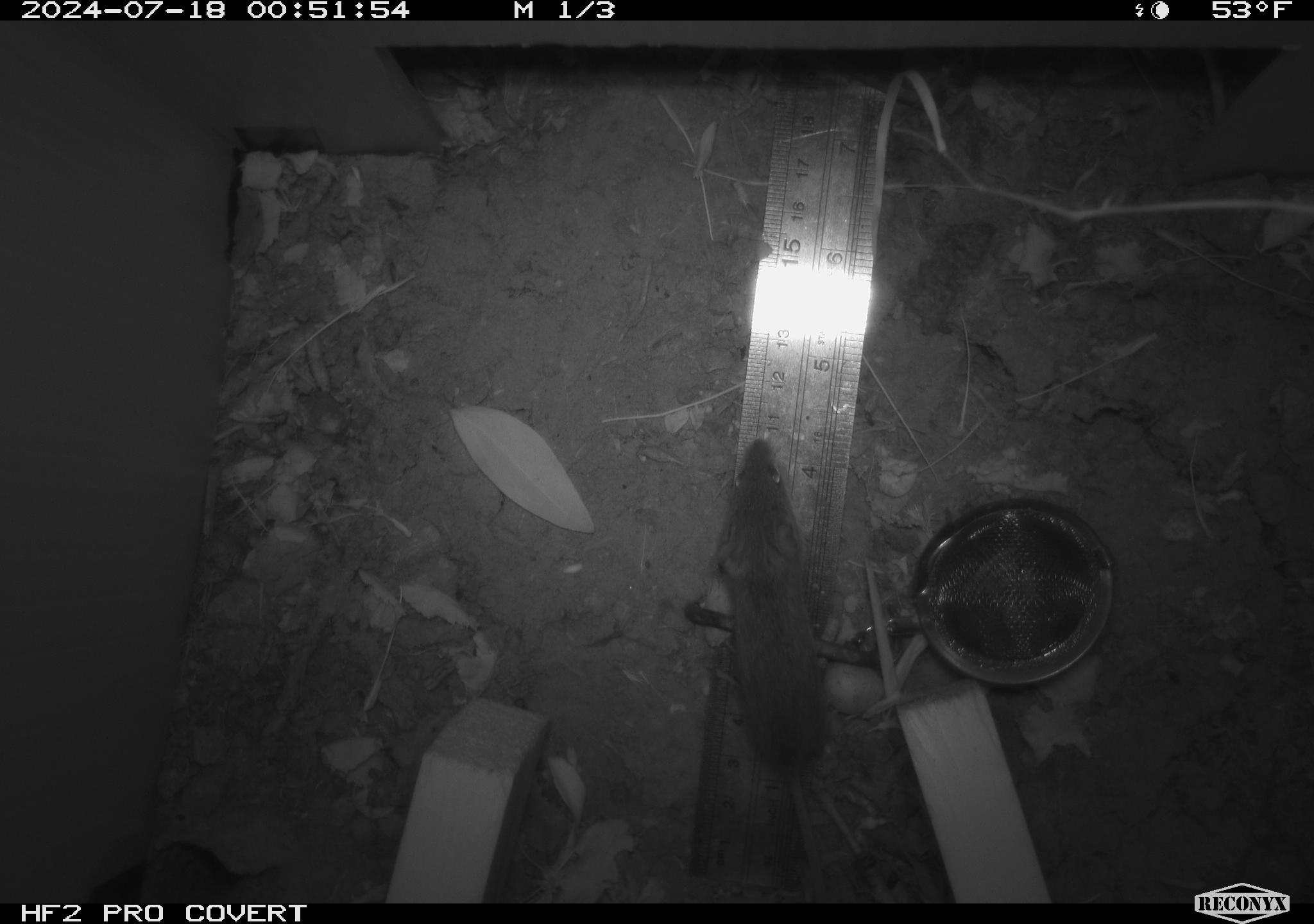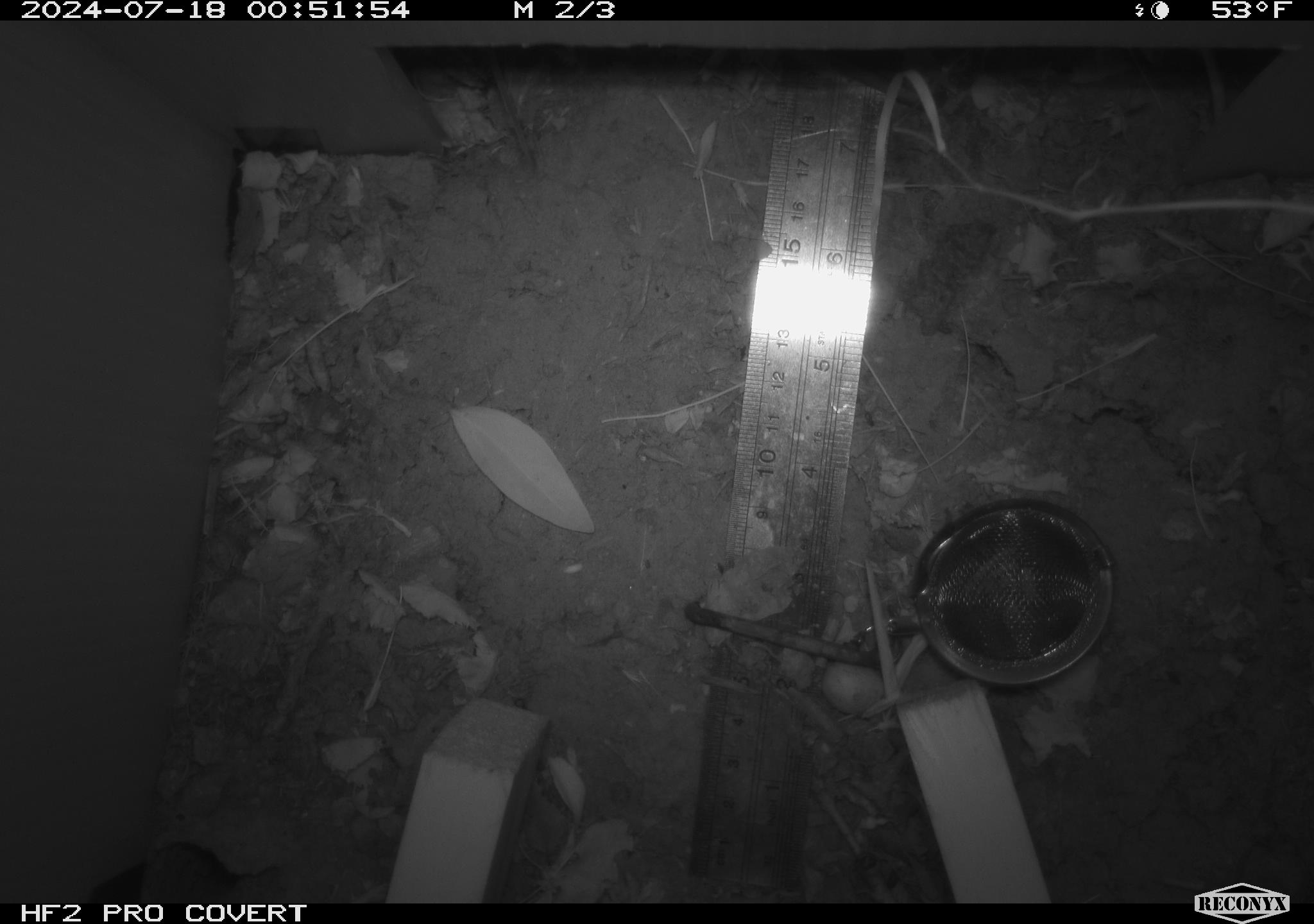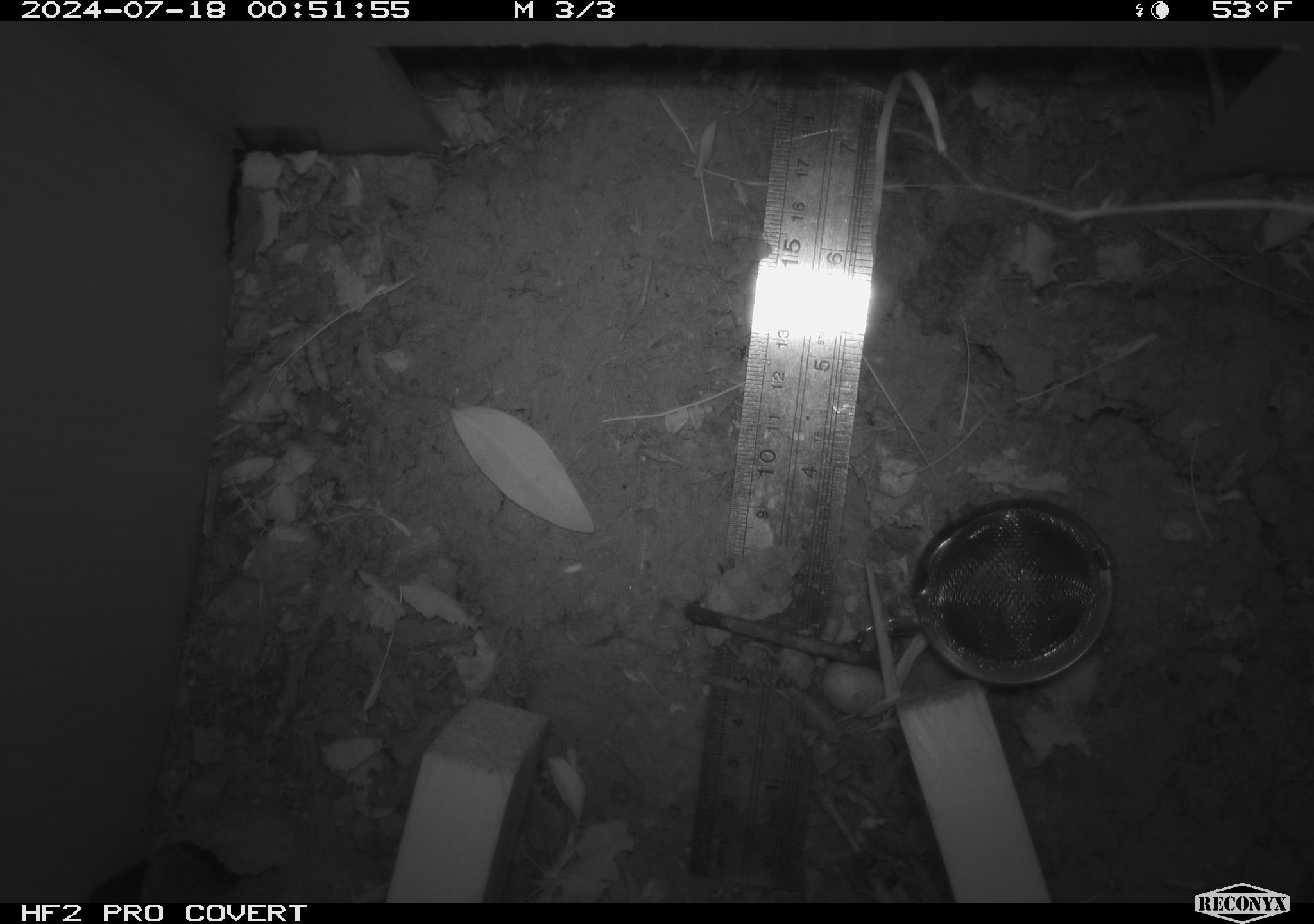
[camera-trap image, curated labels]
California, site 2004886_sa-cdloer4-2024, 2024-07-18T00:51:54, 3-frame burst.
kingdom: Animalia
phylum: Chordata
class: Mammalia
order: Rodentia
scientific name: Rodentia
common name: rodent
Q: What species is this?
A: Rodent (Rodentia).